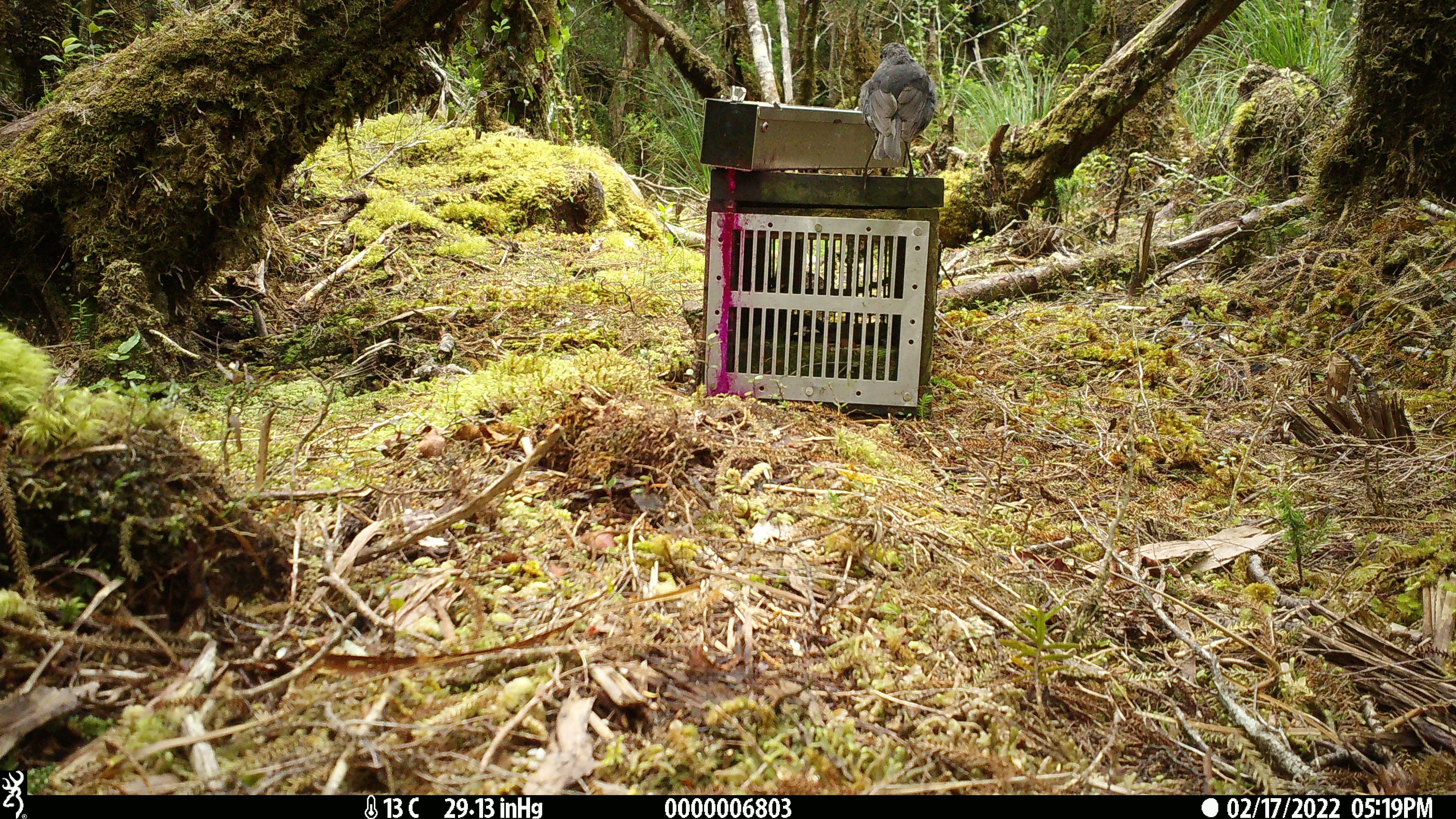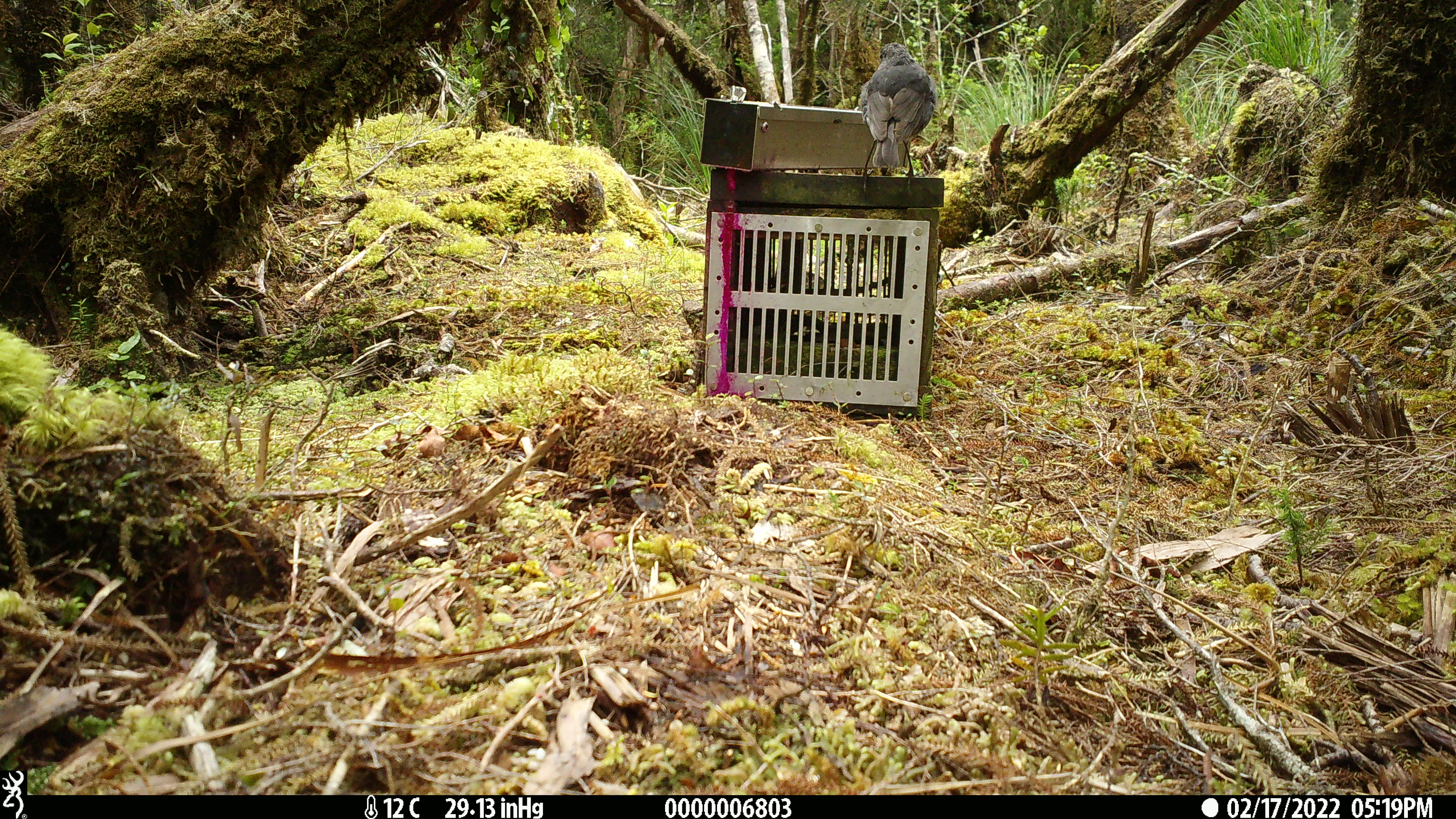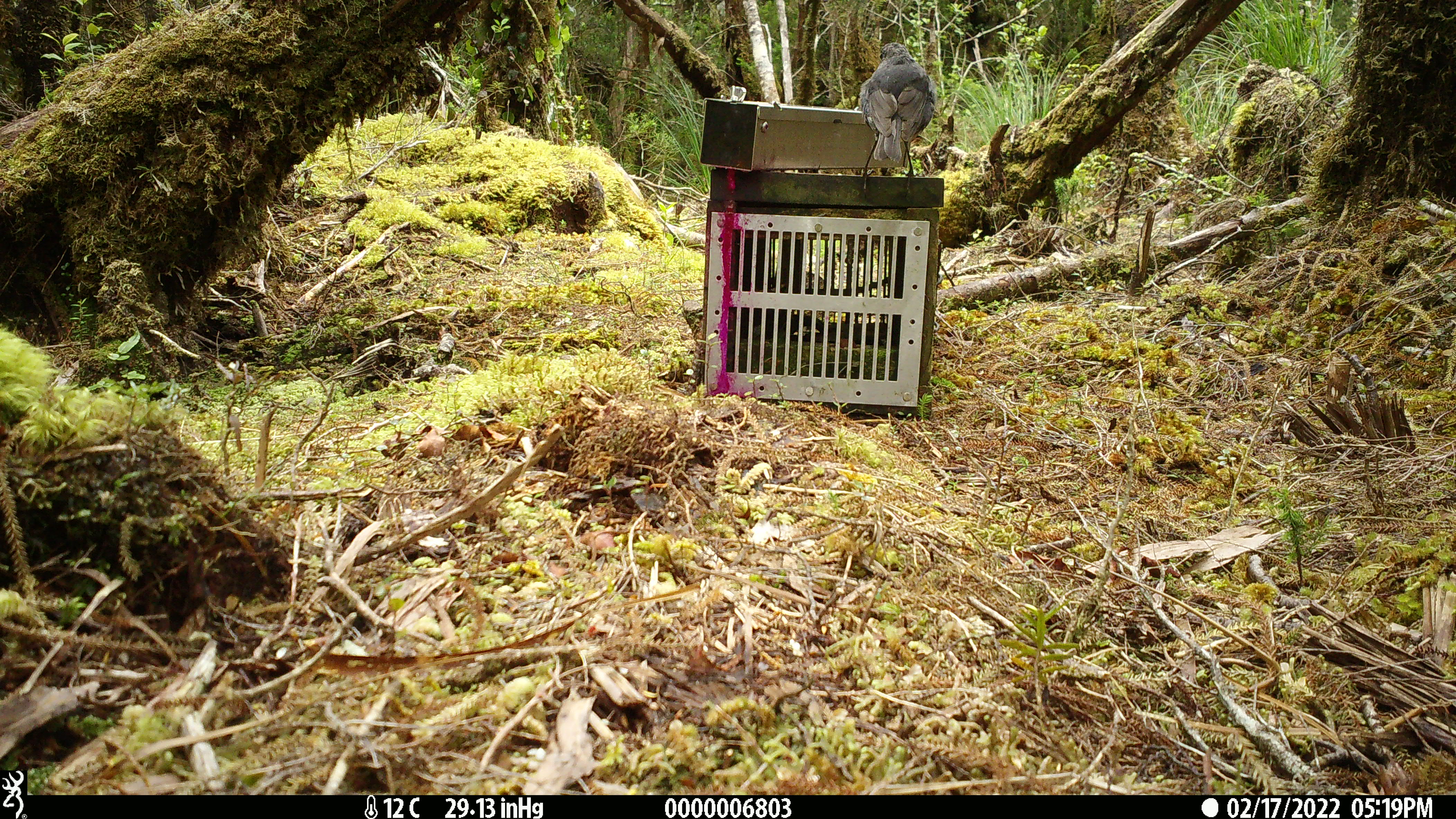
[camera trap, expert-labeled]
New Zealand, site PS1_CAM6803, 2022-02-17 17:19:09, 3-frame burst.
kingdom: Animalia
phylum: Chordata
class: Aves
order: Passeriformes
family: Petroicidae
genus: Petroica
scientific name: Petroica australis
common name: new zealand robin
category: robin